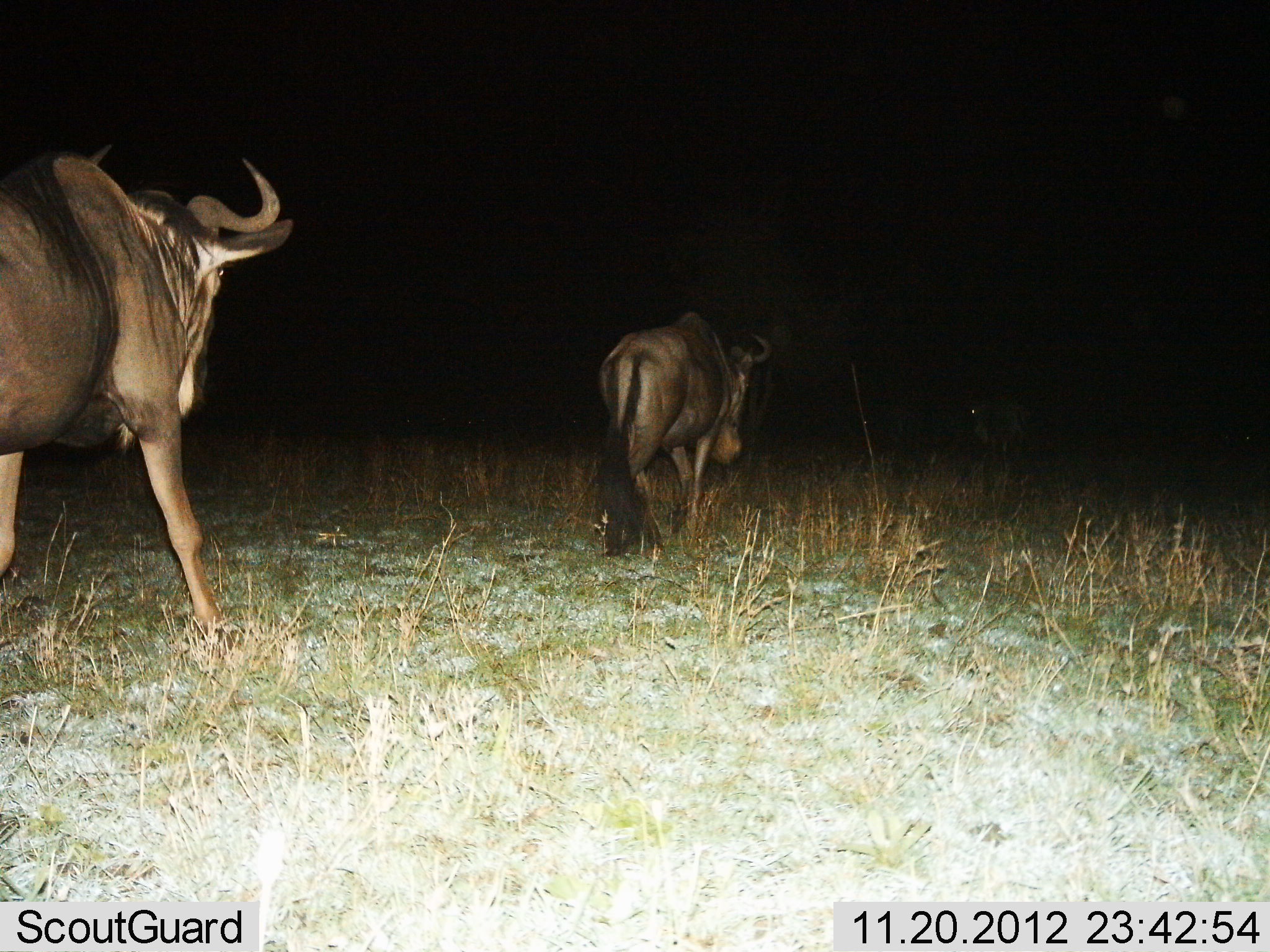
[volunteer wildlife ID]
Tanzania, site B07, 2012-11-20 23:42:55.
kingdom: Animalia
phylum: Chordata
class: Mammalia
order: Artiodactyla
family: Bovidae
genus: Connochaetes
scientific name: Connochaetes taurinus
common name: blue wildebeest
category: wildebeest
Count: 2.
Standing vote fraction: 0%.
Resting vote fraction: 0%.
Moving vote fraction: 100%.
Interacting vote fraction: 0%.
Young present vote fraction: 0%.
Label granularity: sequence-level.